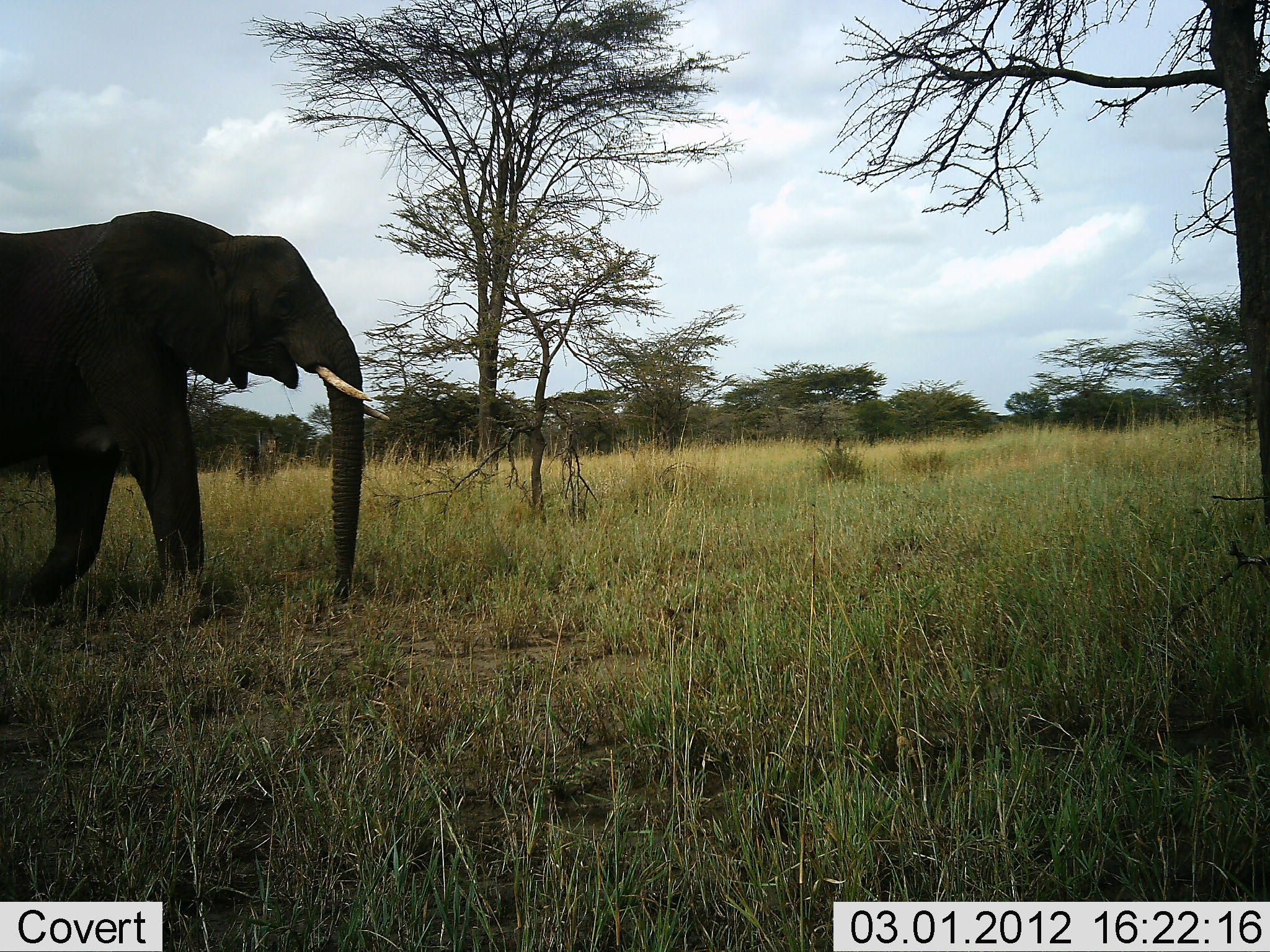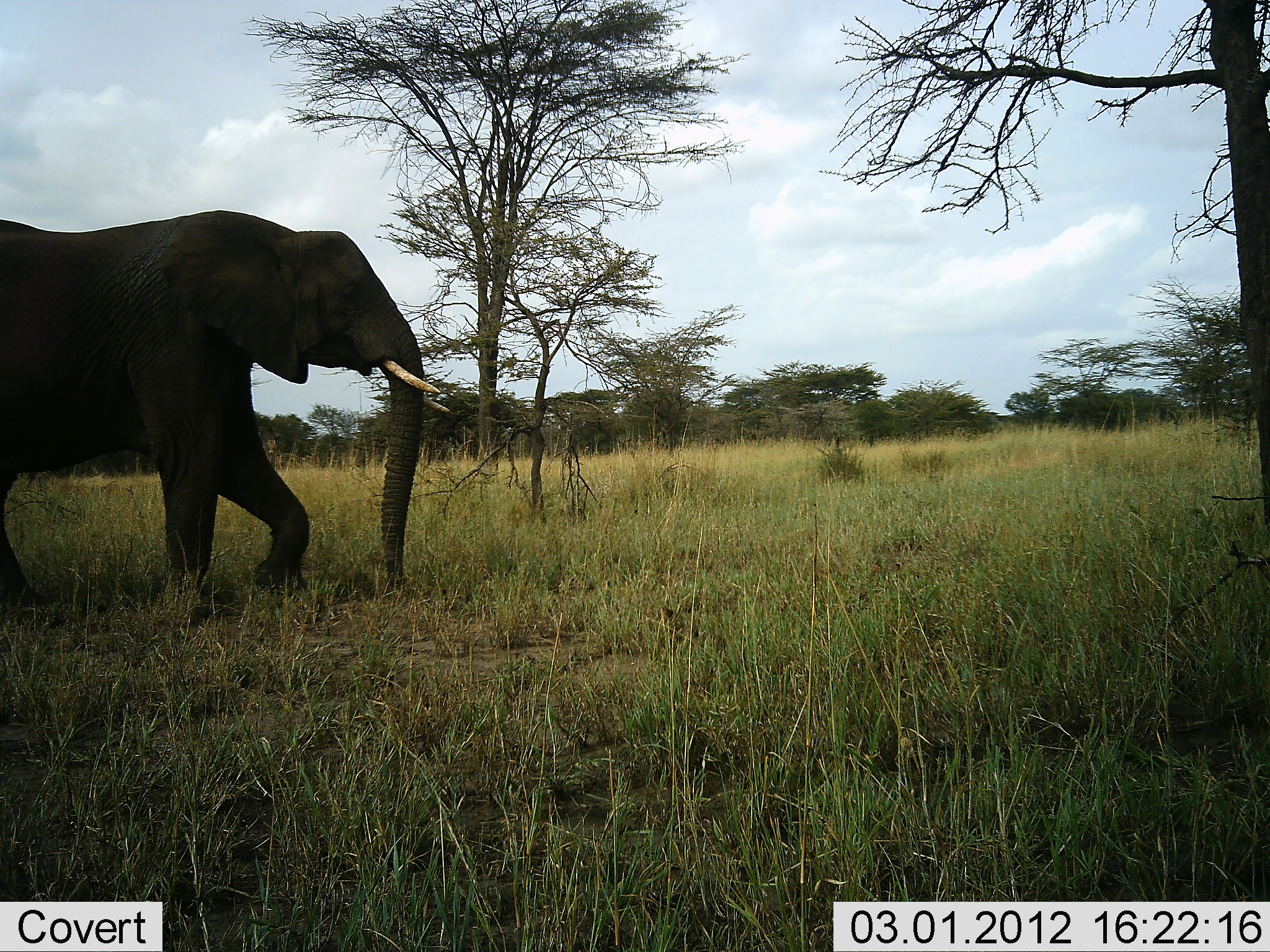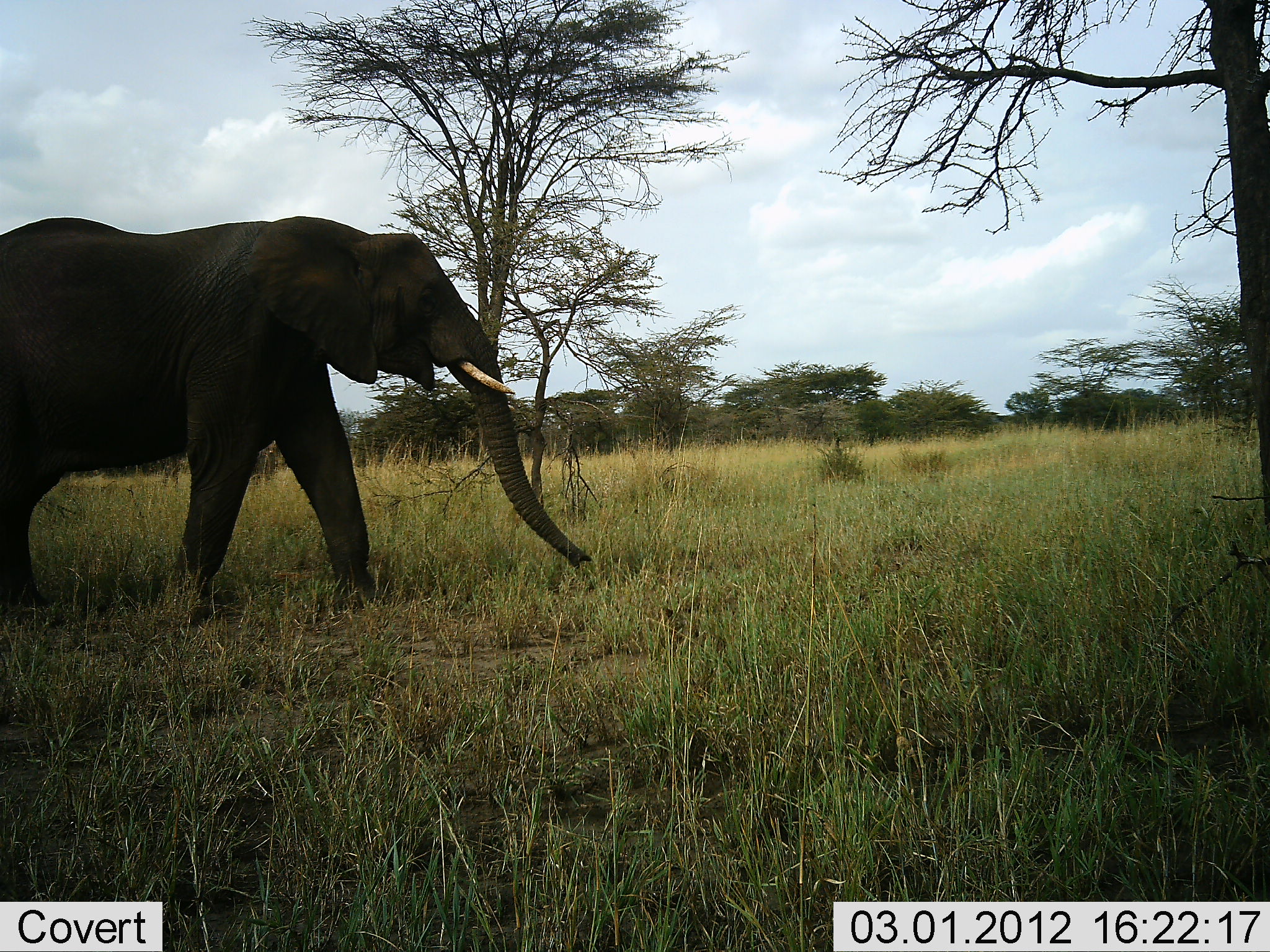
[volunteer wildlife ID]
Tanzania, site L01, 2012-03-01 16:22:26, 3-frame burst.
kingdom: Animalia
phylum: Chordata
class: Mammalia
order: Proboscidea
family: Elephantidae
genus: Loxodonta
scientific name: Loxodonta africana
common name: african bush elephant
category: elephant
Elephant (african bush elephant) (Loxodonta africana), count 1. Behavior (volunteer vote fractions): standing 0%, resting 0%, moving 100%, interacting 0%. Young present (vote fraction): 0%. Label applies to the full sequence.